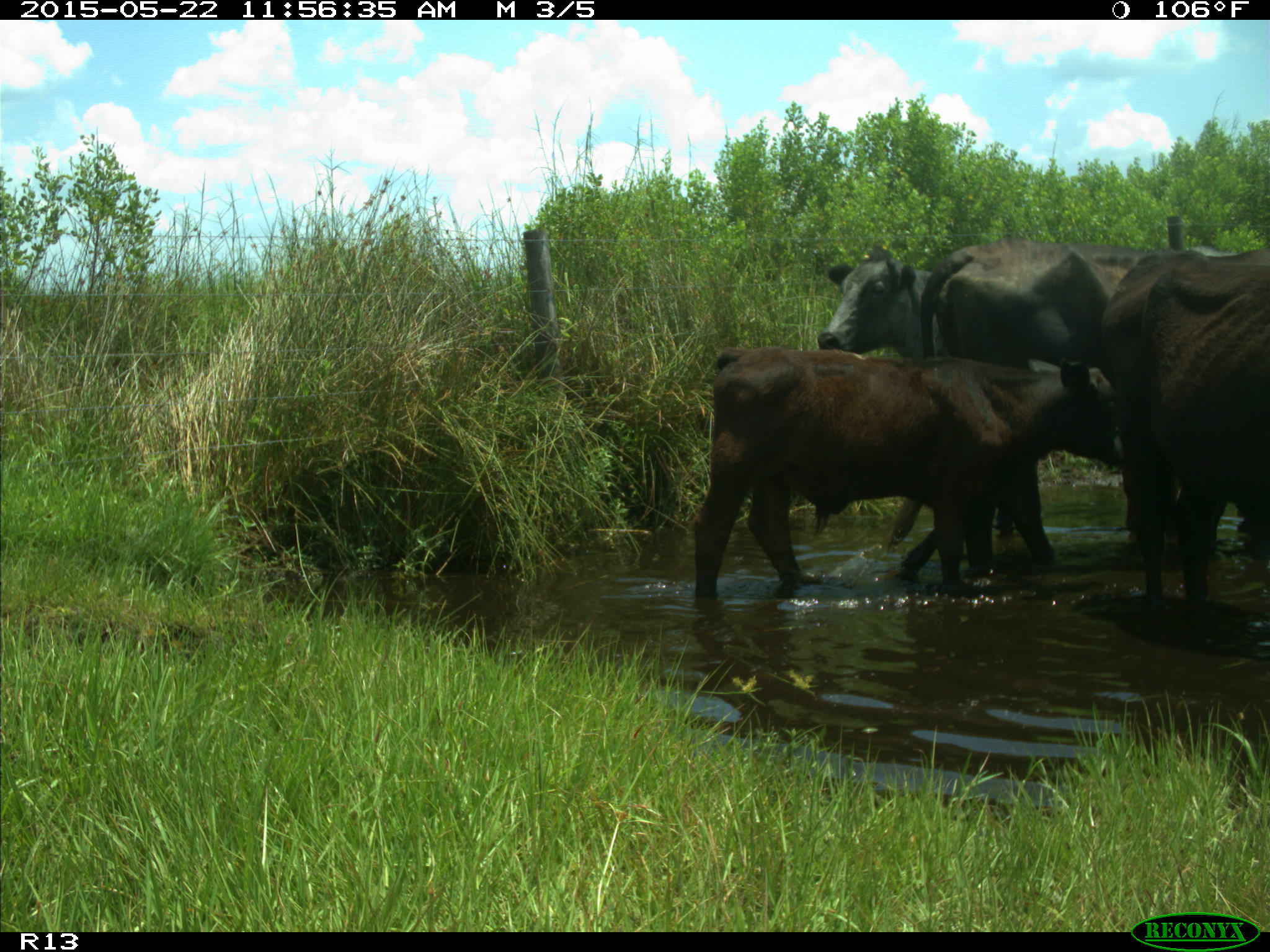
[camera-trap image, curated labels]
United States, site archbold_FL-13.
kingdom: Animalia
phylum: Chordata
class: Mammalia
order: Artiodactyla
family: Bovidae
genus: Bos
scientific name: Bos taurus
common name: domestic cow